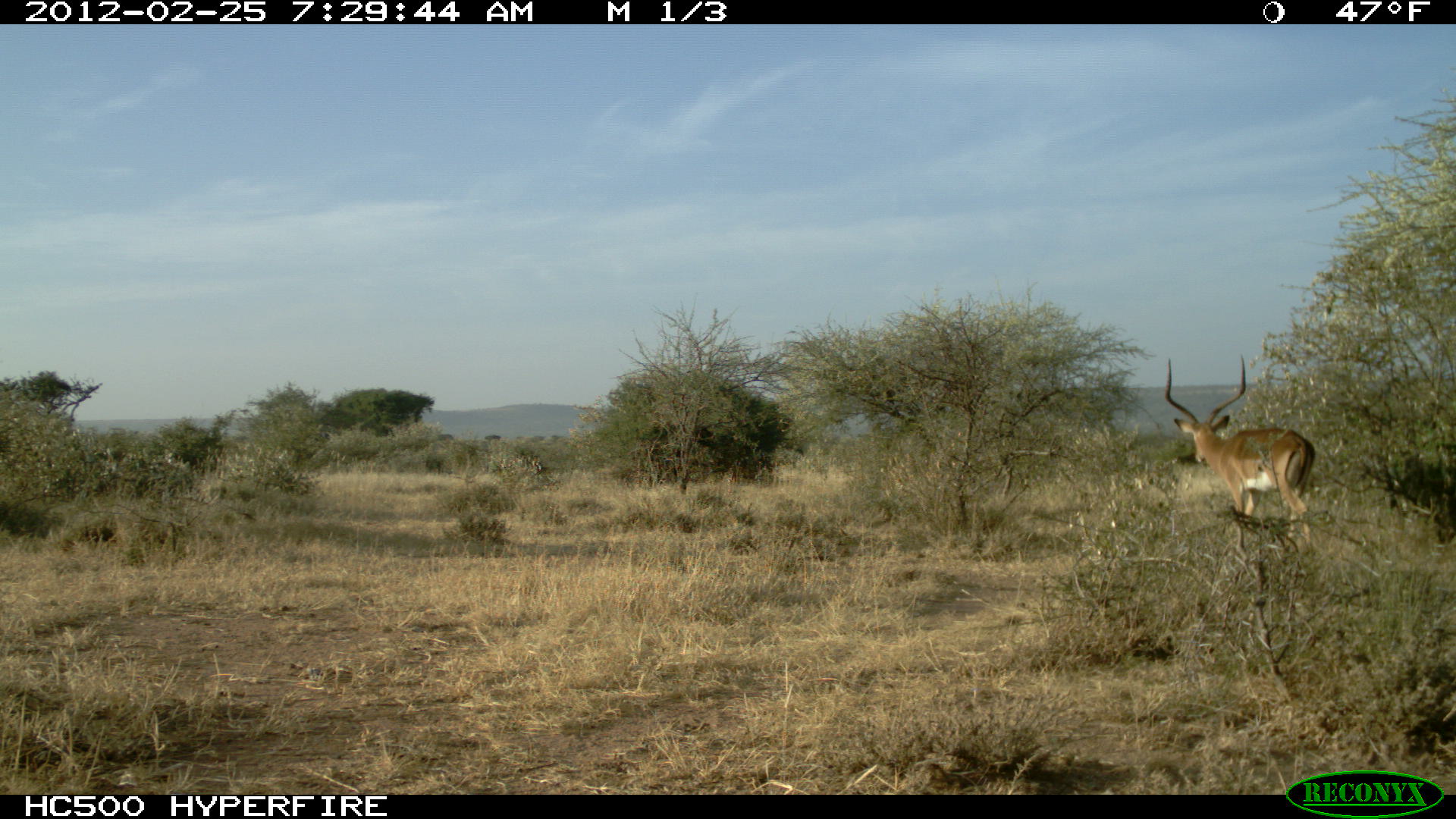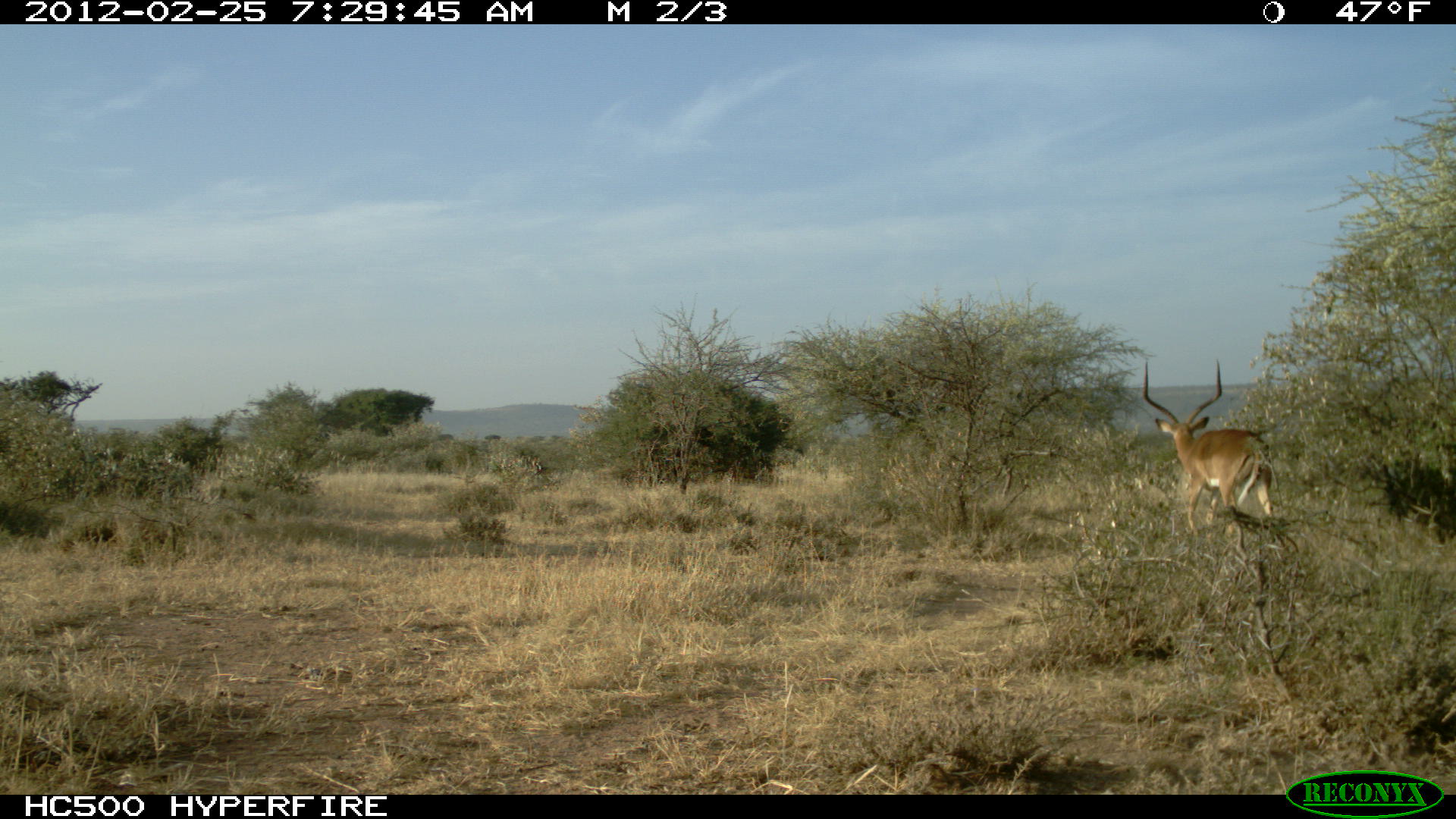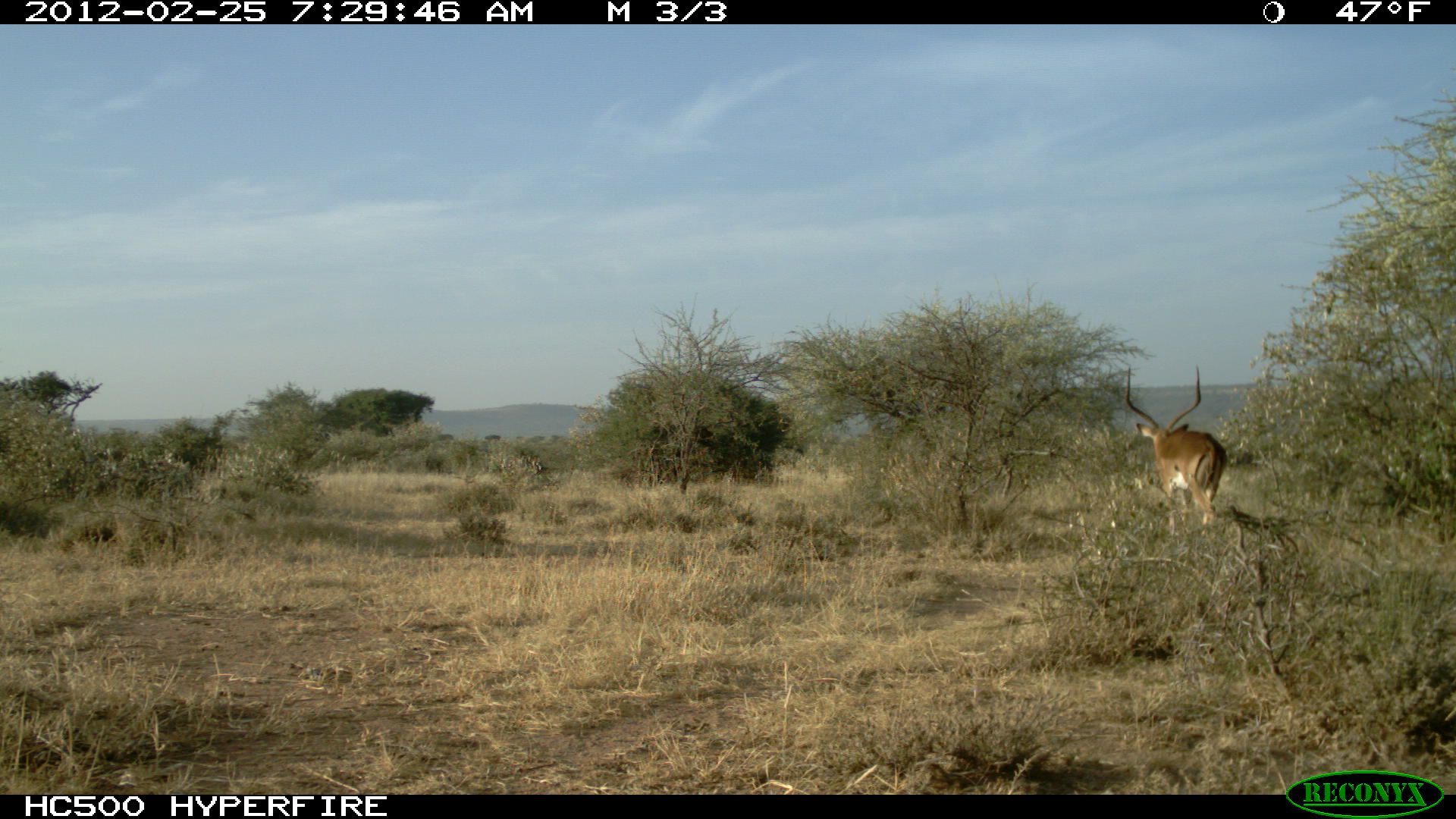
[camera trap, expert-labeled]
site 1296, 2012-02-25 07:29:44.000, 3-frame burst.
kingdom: Animalia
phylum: Chordata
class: Mammalia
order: Artiodactyla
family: Bovidae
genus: Aepyceros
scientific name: Aepyceros melampus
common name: impala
Aepyceros melampus (impala), count 1.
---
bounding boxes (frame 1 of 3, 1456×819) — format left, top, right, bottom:
aepyceros melampus: 1162, 353, 1314, 546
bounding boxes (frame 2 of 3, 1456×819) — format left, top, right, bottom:
aepyceros melampus: 1138, 355, 1276, 540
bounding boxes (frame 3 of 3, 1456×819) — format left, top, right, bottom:
aepyceros melampus: 1122, 361, 1227, 539